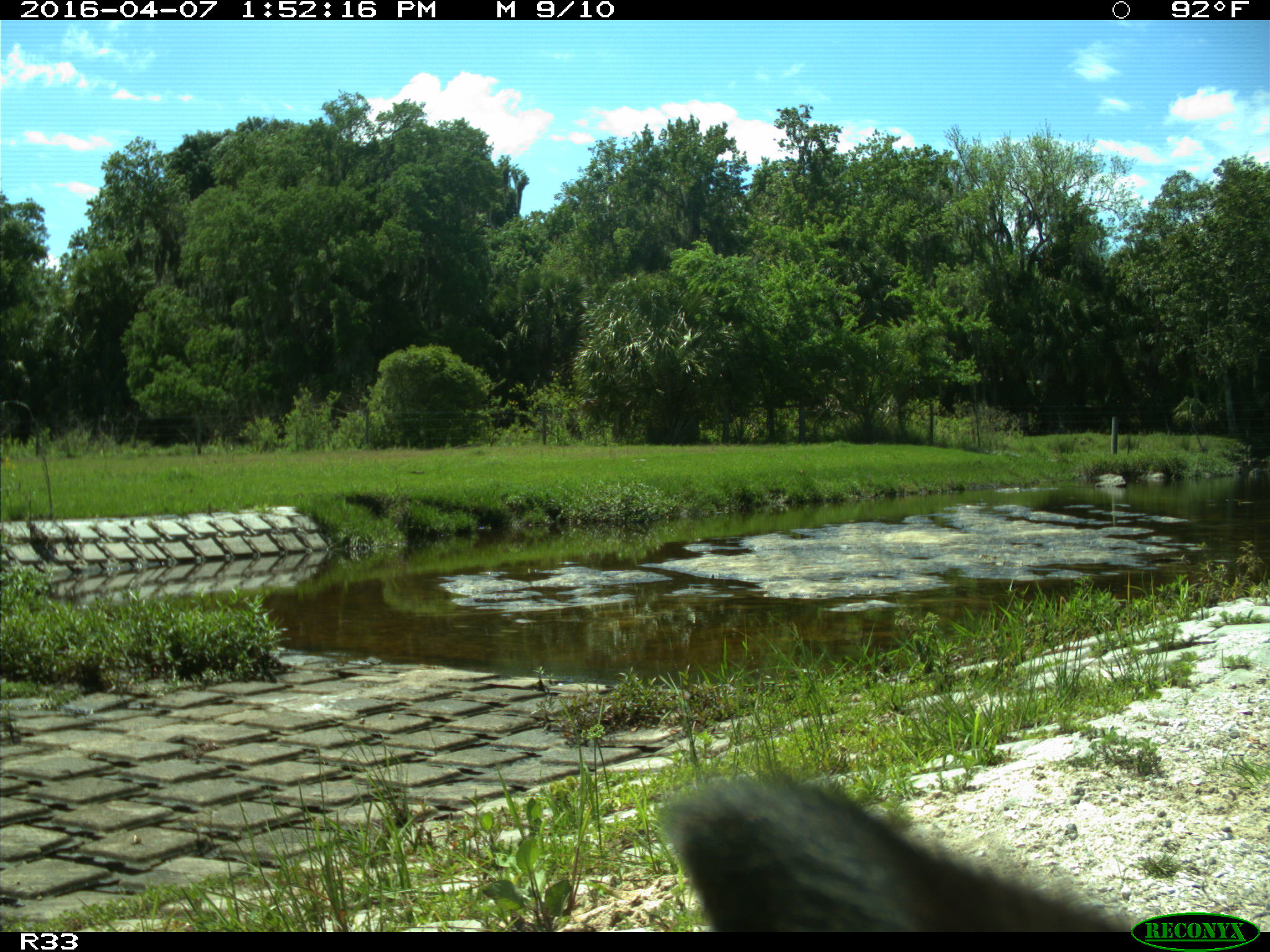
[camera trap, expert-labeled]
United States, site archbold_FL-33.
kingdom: Animalia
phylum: Chordata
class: Mammalia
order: Artiodactyla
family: Bovidae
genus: Bos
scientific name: Bos taurus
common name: domestic cow